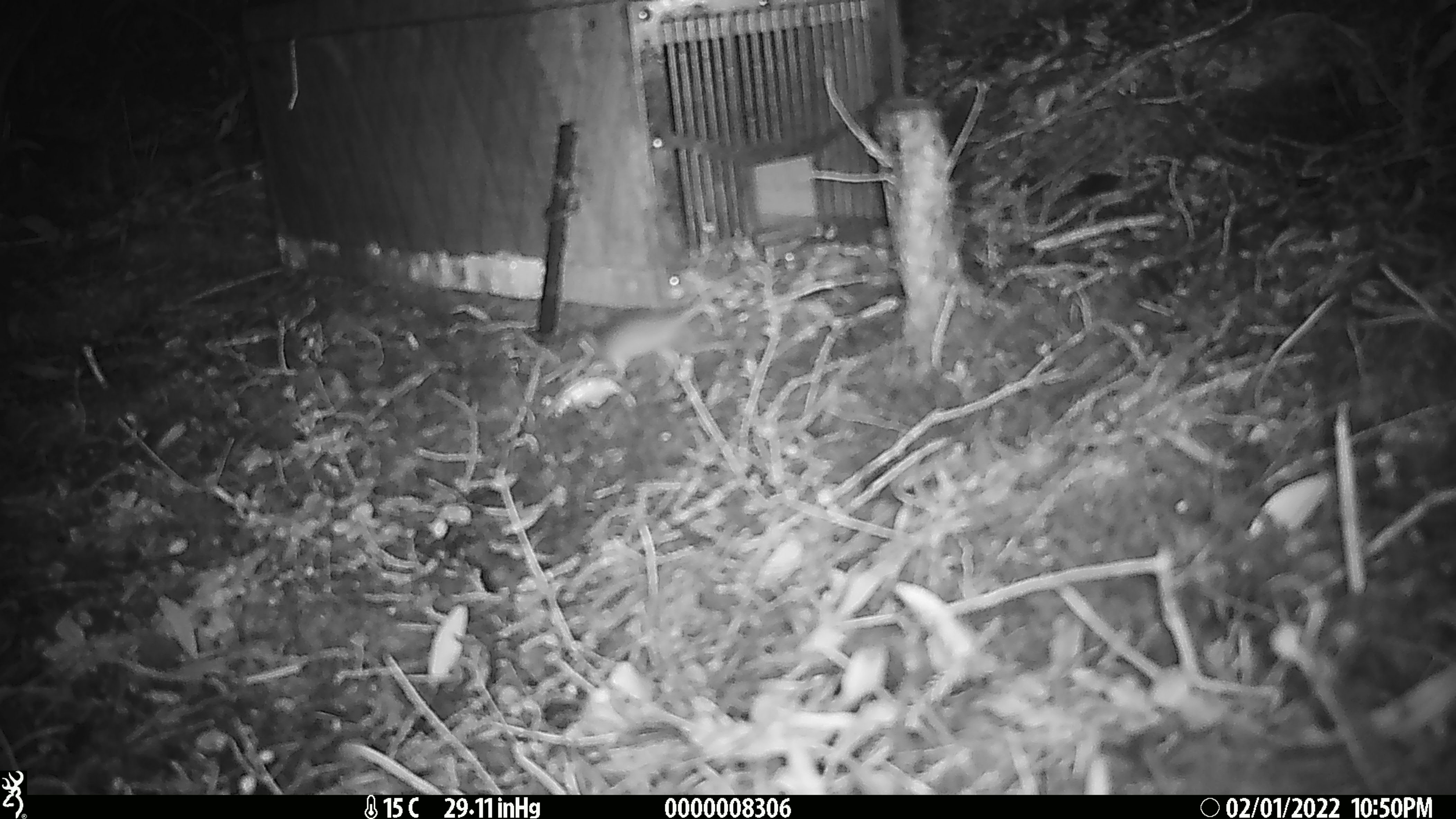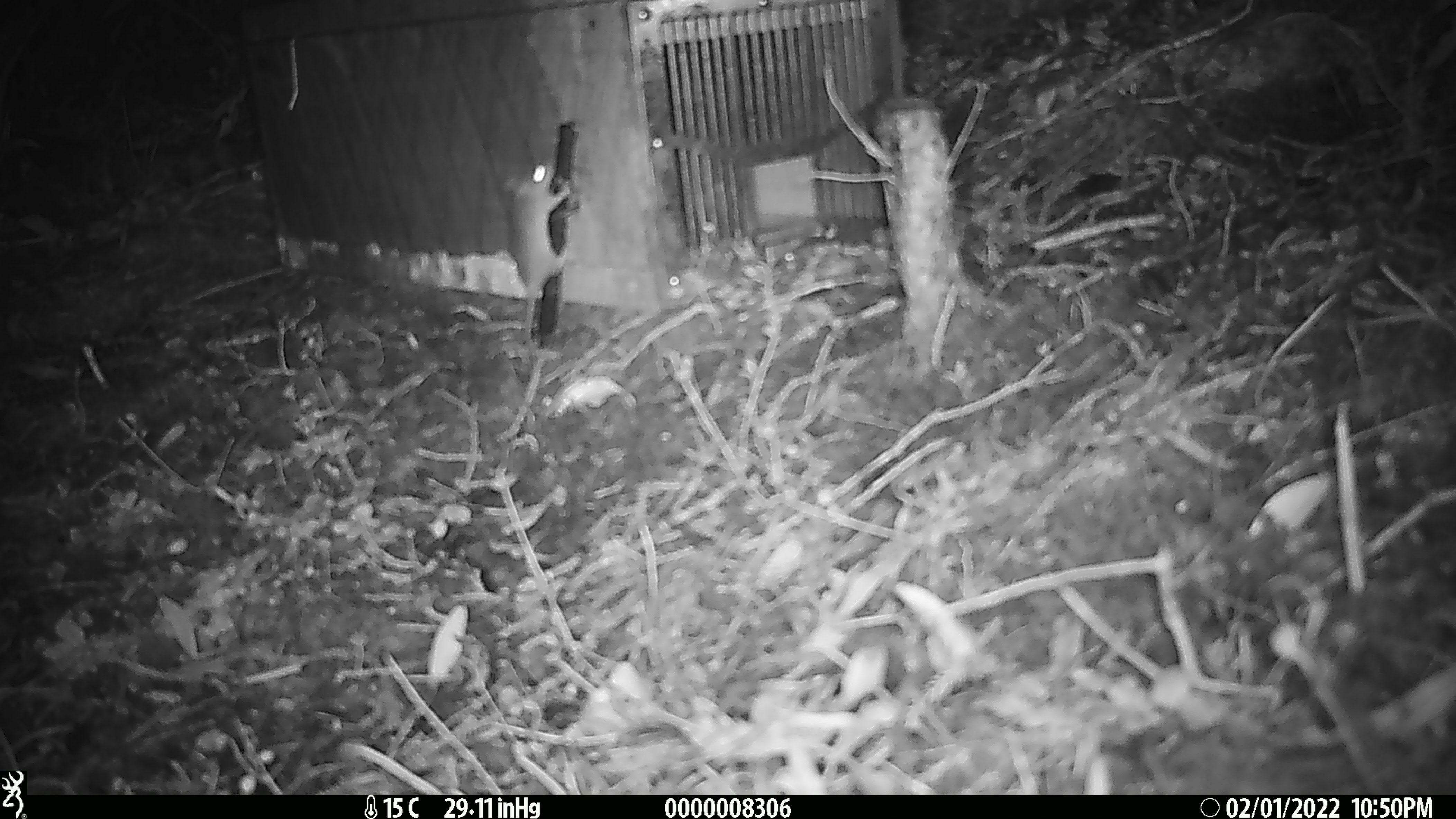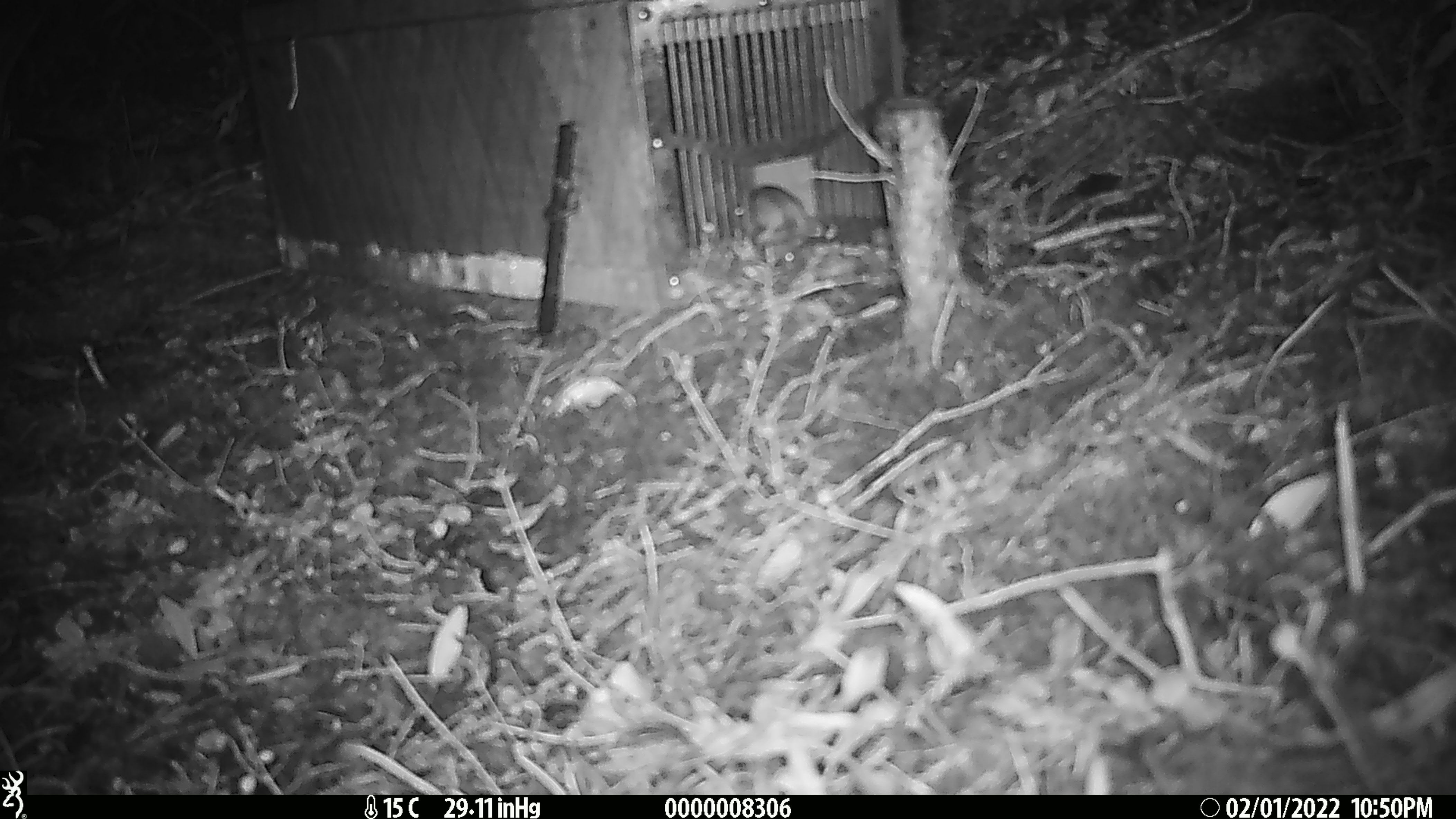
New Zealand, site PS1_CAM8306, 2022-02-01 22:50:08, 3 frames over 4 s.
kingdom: Animalia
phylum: Chordata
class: Mammalia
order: Rodentia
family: Muridae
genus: Mus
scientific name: Mus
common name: mouse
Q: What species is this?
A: Mouse (Mus).